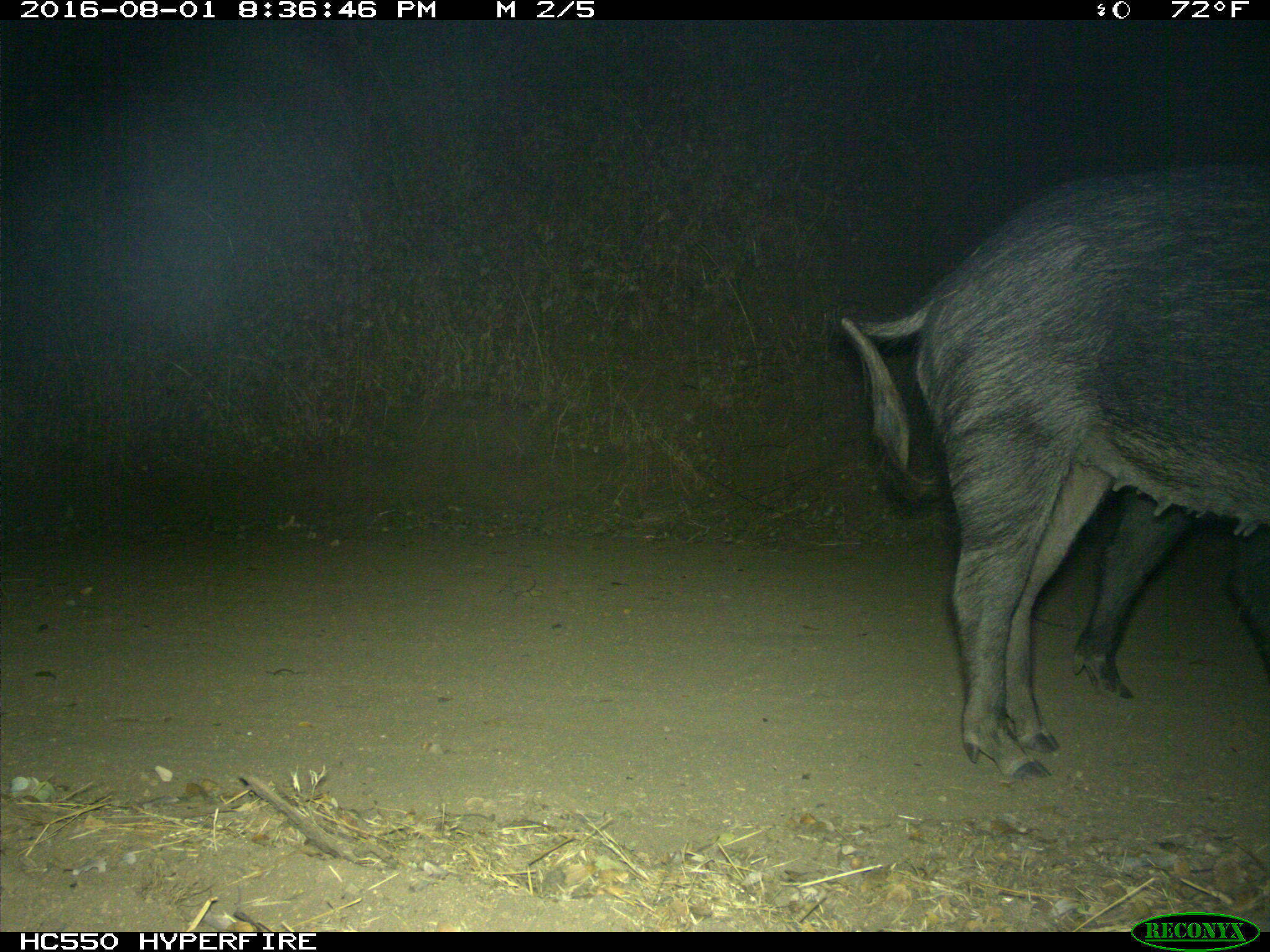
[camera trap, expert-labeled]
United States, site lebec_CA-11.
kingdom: Animalia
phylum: Chordata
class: Mammalia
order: Artiodactyla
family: Suidae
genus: Sus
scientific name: Sus scrofa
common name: wild boar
Sus scrofa (wild boar).